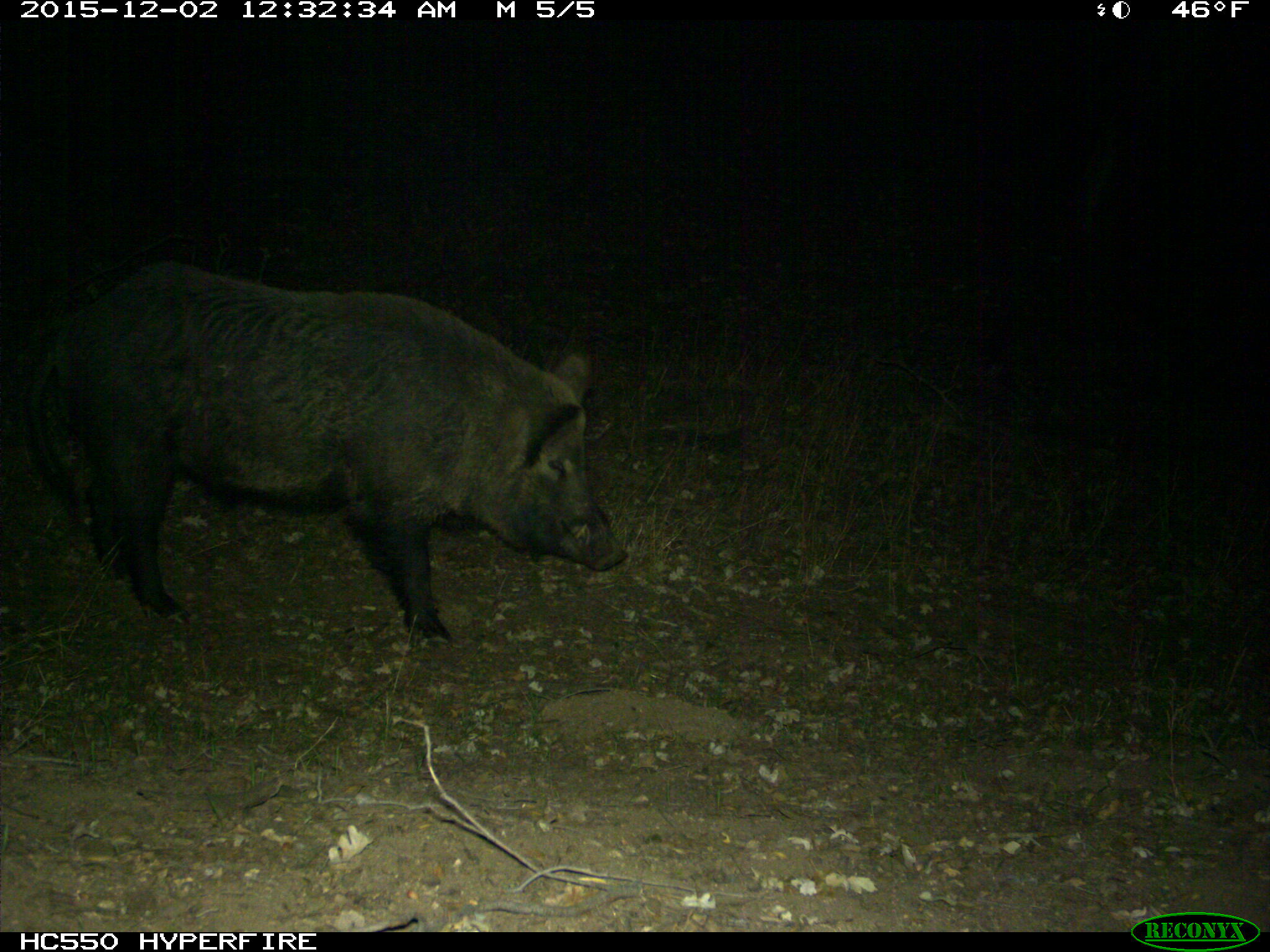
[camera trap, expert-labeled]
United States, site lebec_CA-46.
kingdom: Animalia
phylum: Chordata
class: Mammalia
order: Artiodactyla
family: Suidae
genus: Sus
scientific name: Sus scrofa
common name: wild boar